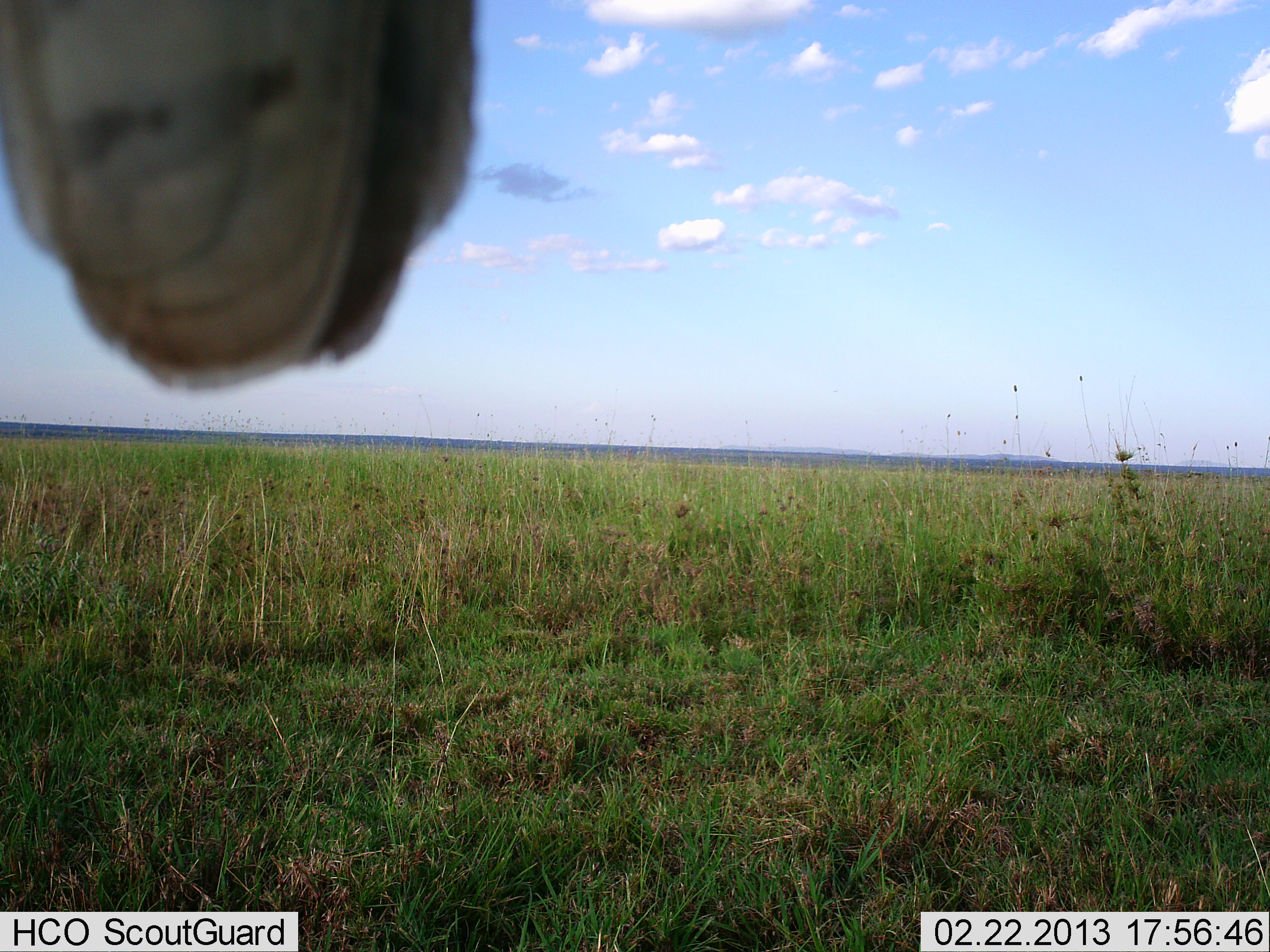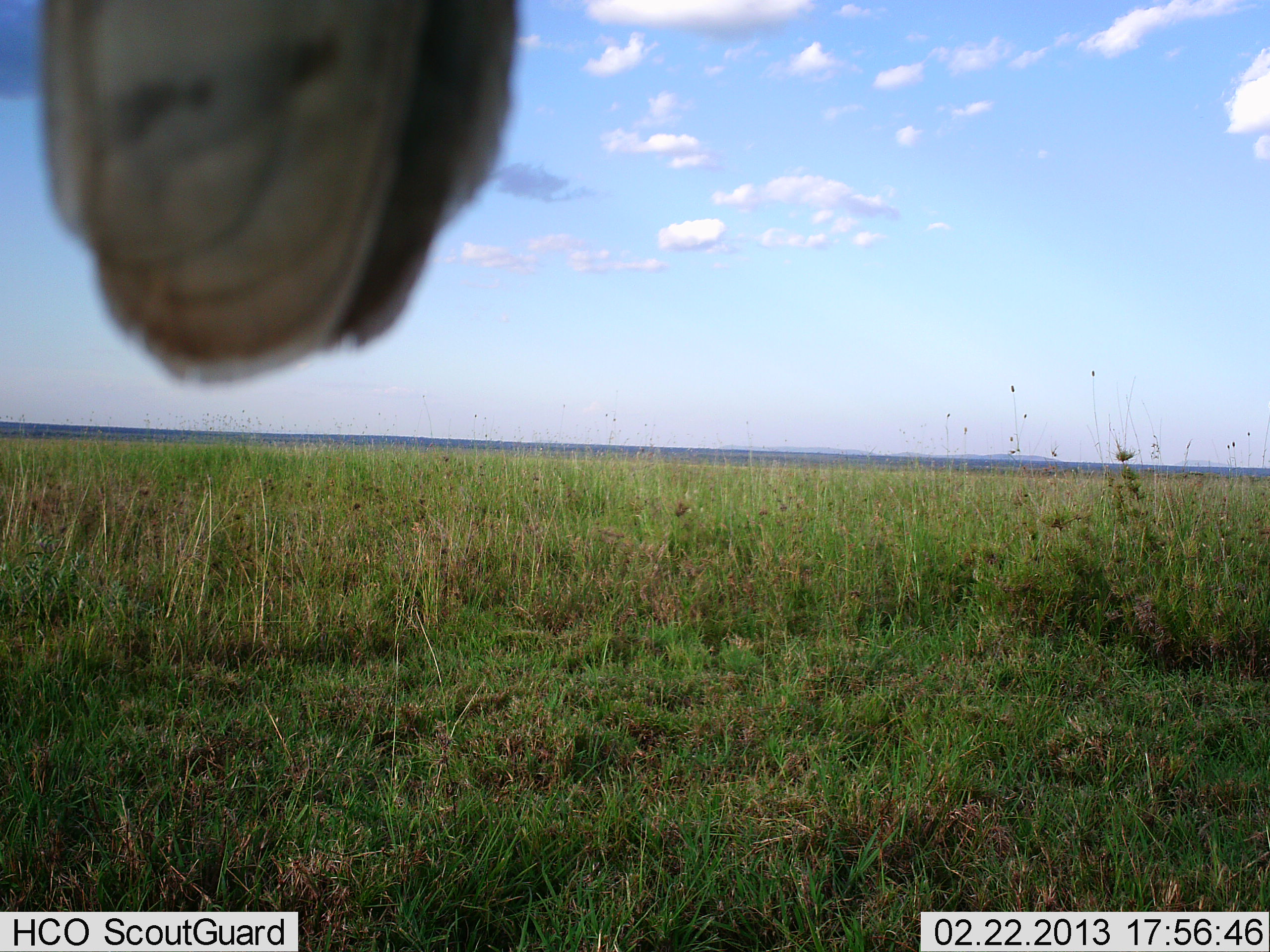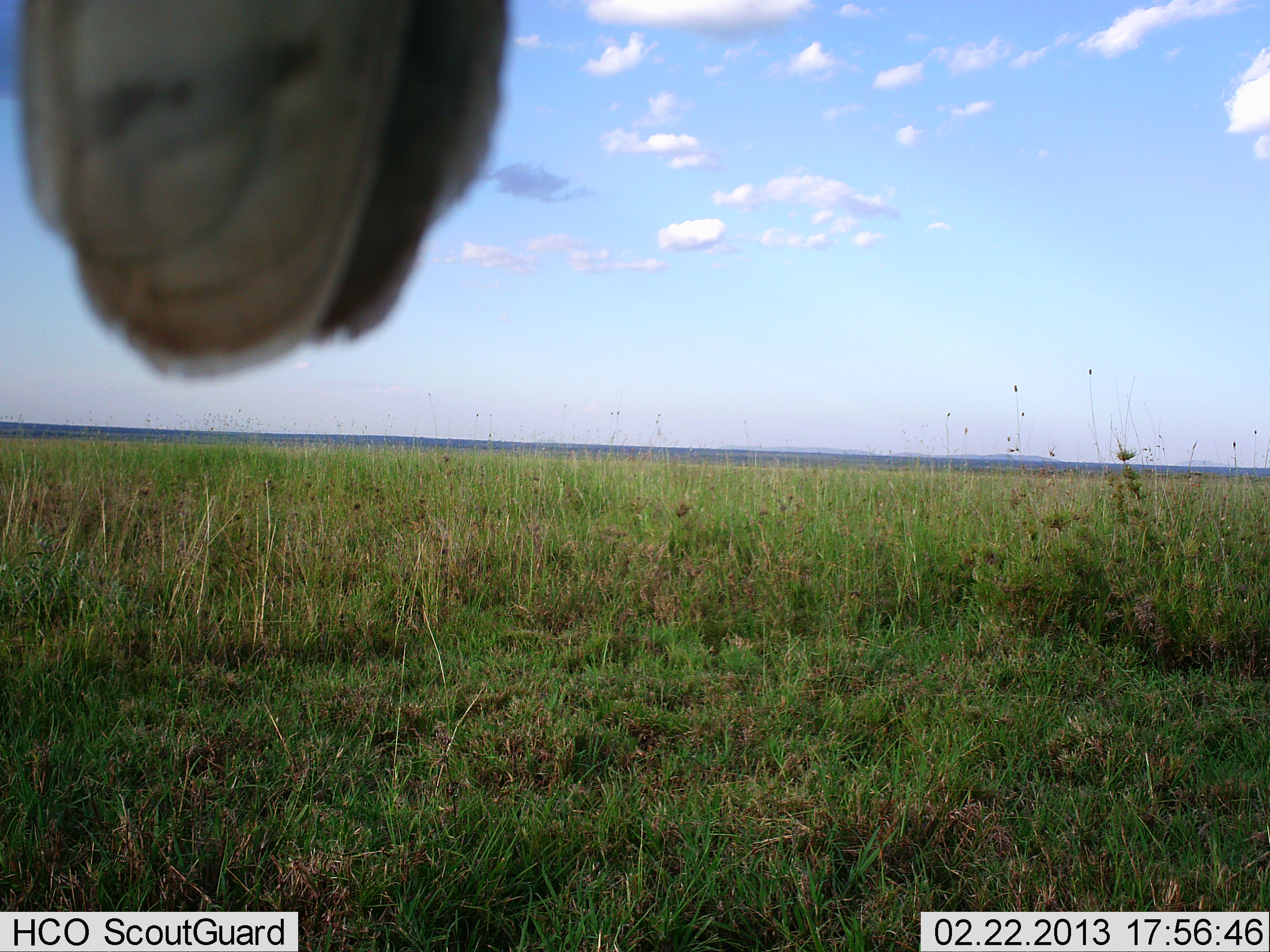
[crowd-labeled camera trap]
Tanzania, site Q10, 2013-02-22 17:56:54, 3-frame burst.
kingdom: Animalia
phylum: Chordata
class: Aves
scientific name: Aves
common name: bird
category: otherbird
Otherbird (bird) (Aves), count 1. Behavior (volunteer vote fractions): standing 33%, resting 67%, moving 0%, interacting 0%. Young present (vote fraction): 0%. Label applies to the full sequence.